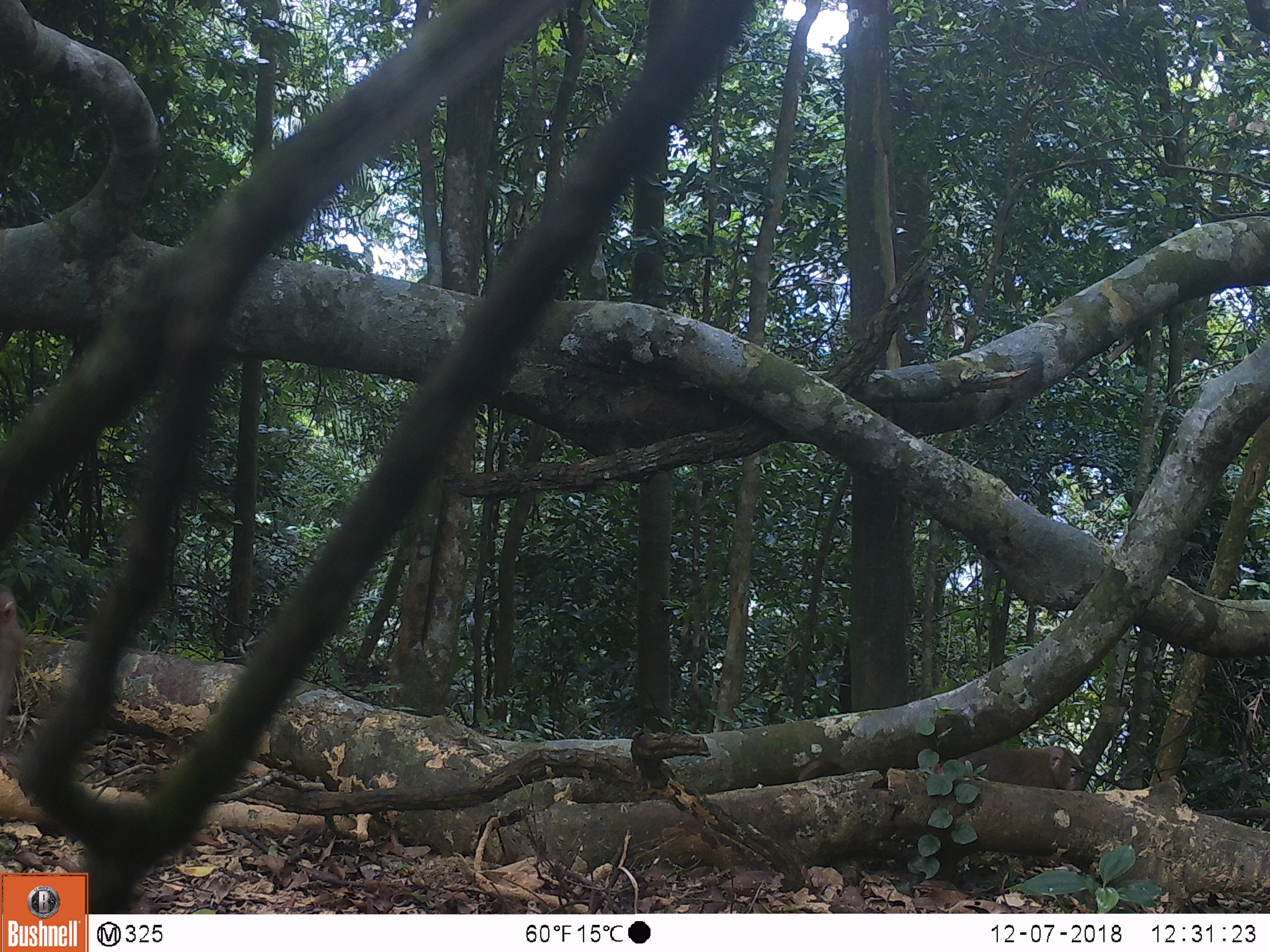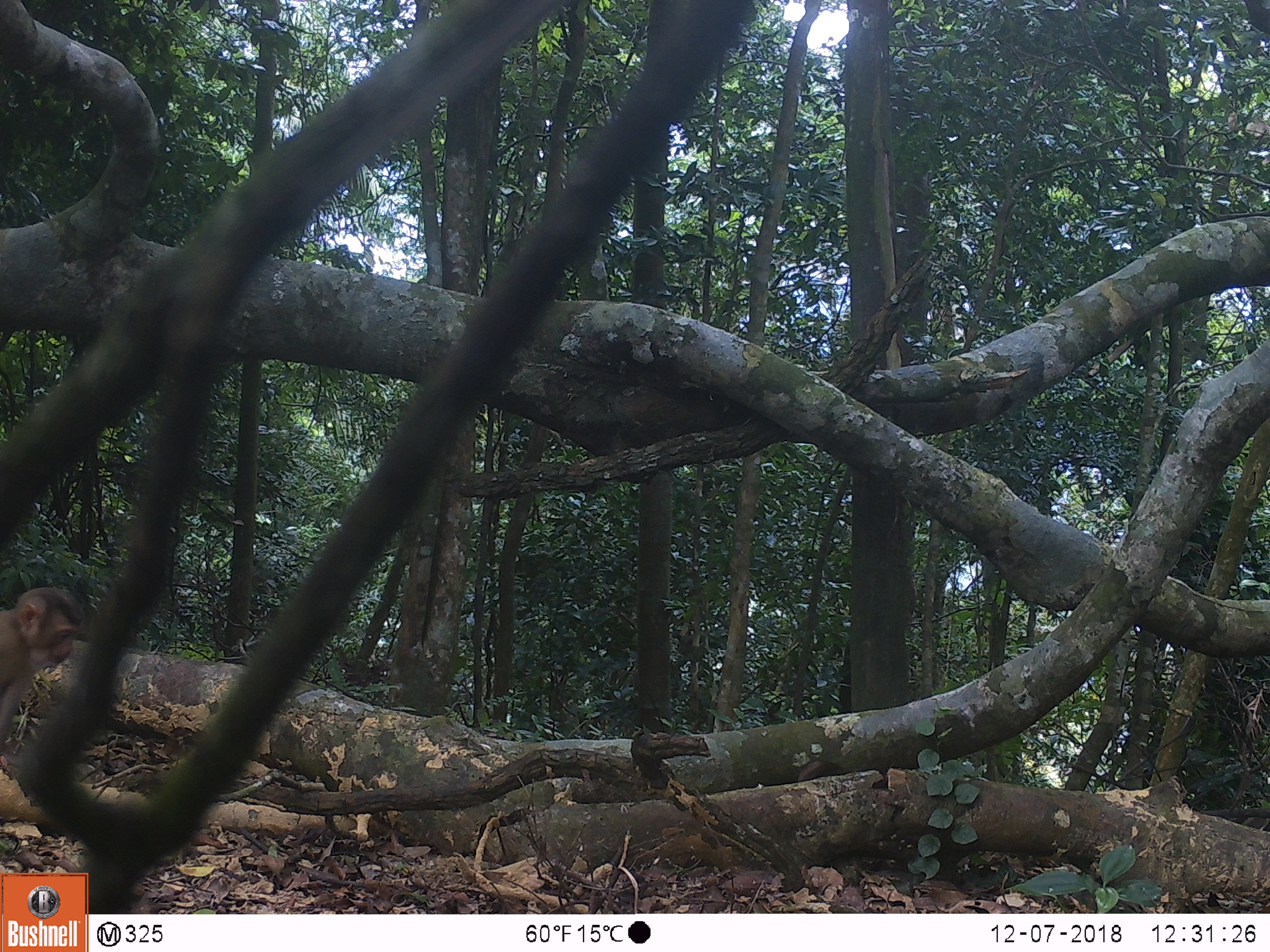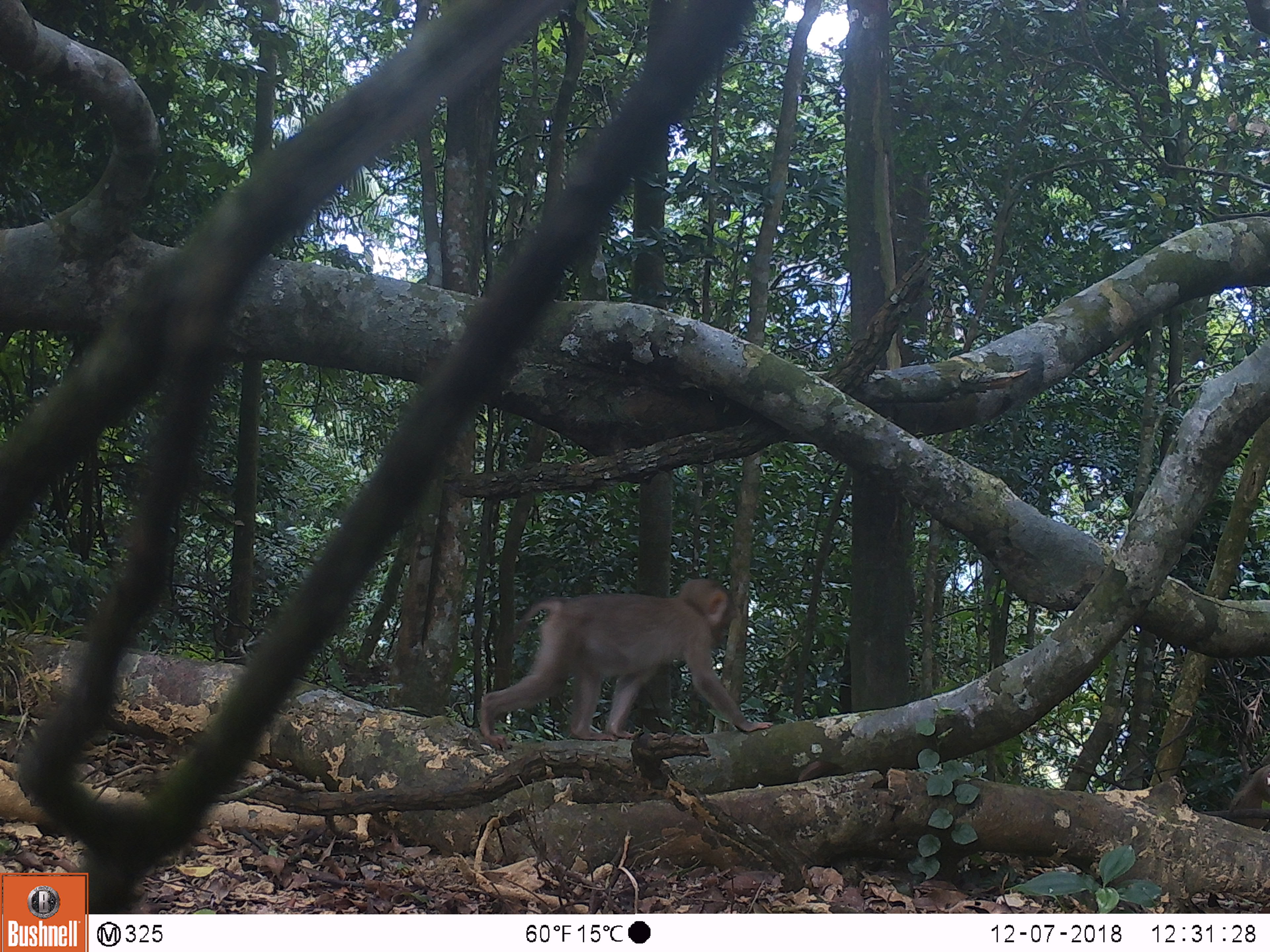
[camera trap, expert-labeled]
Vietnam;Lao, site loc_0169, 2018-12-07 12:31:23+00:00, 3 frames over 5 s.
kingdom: Animalia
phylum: Chordata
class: Mammalia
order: Primates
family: Cercopithecidae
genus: Macaca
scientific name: Macaca nemestrina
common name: pig-tailed macaque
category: pig tailed macaque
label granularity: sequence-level